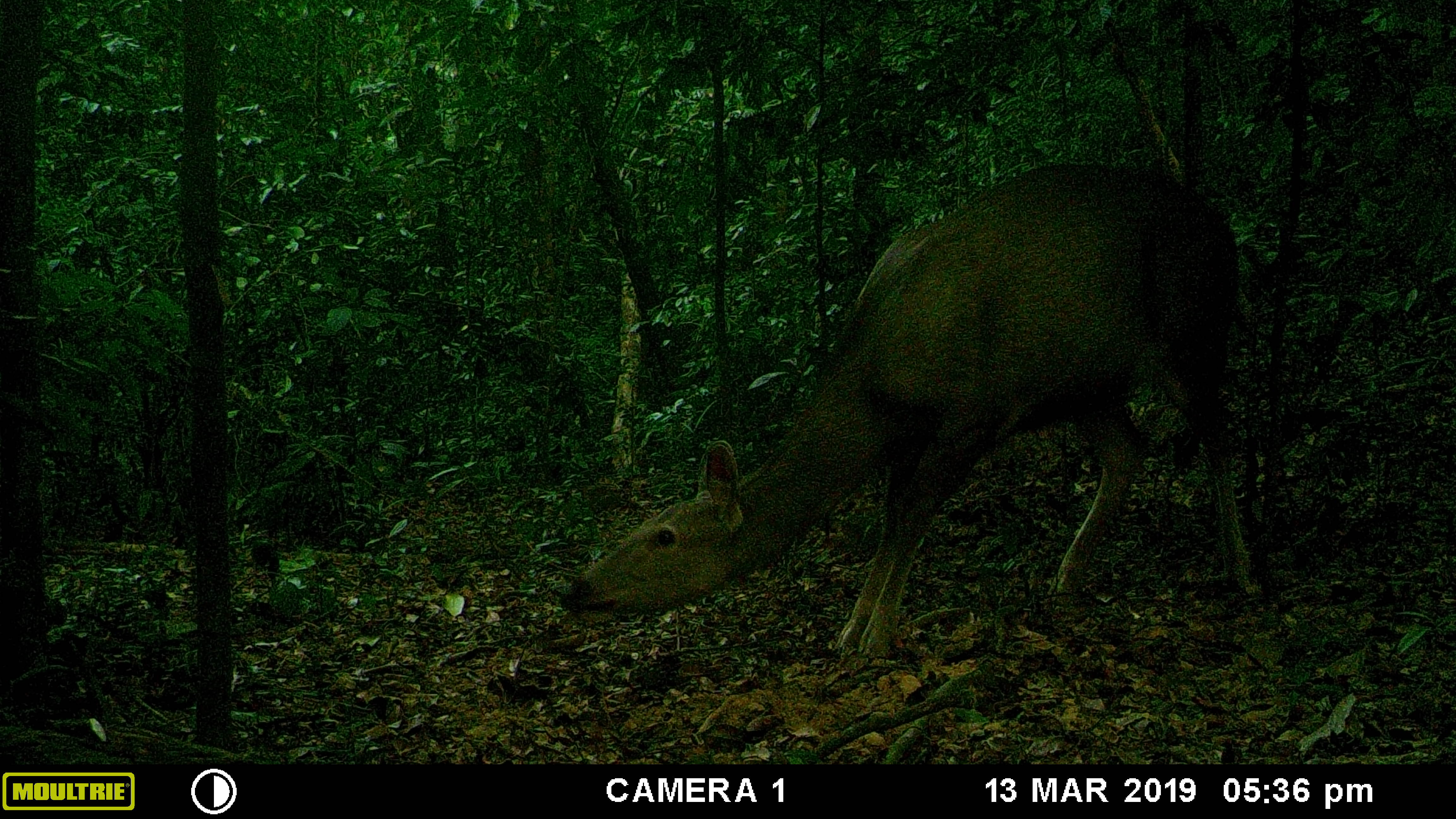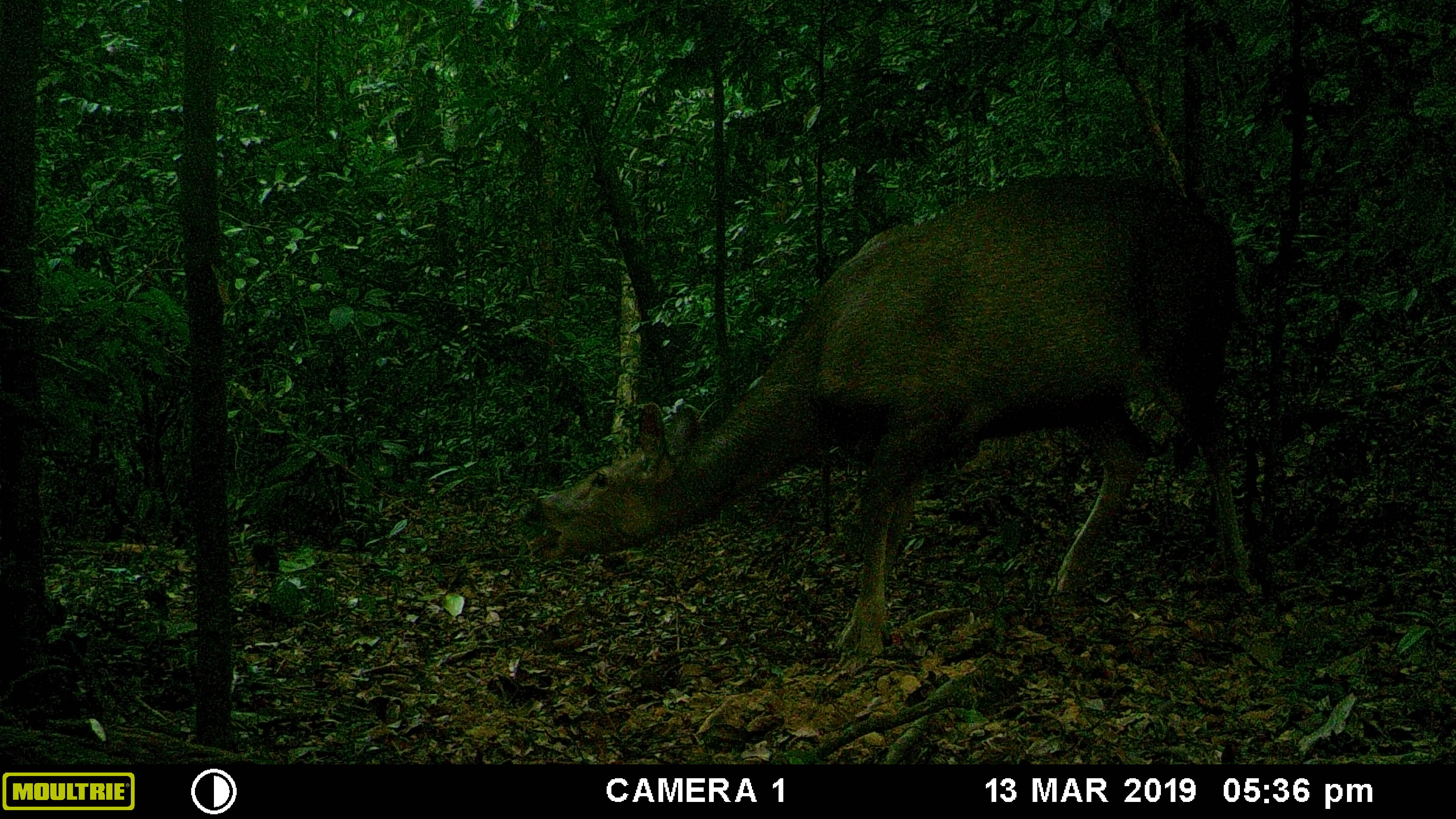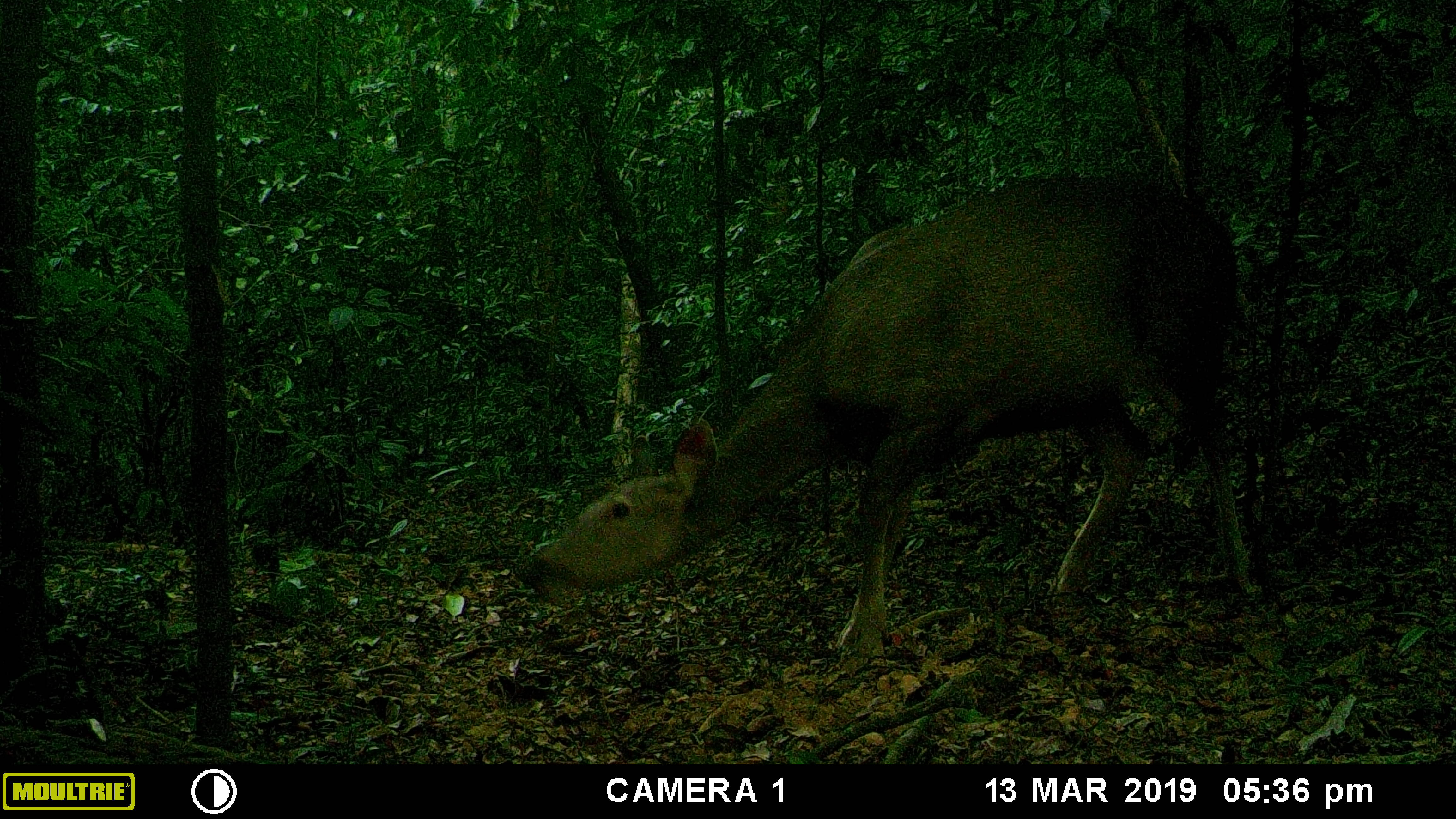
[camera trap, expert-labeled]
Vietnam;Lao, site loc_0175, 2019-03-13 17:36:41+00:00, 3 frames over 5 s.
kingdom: Animalia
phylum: Chordata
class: Mammalia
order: Artiodactyla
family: Cervidae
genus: Rusa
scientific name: Rusa unicolor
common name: sambar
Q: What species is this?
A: Sambar (Rusa unicolor).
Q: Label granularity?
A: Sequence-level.